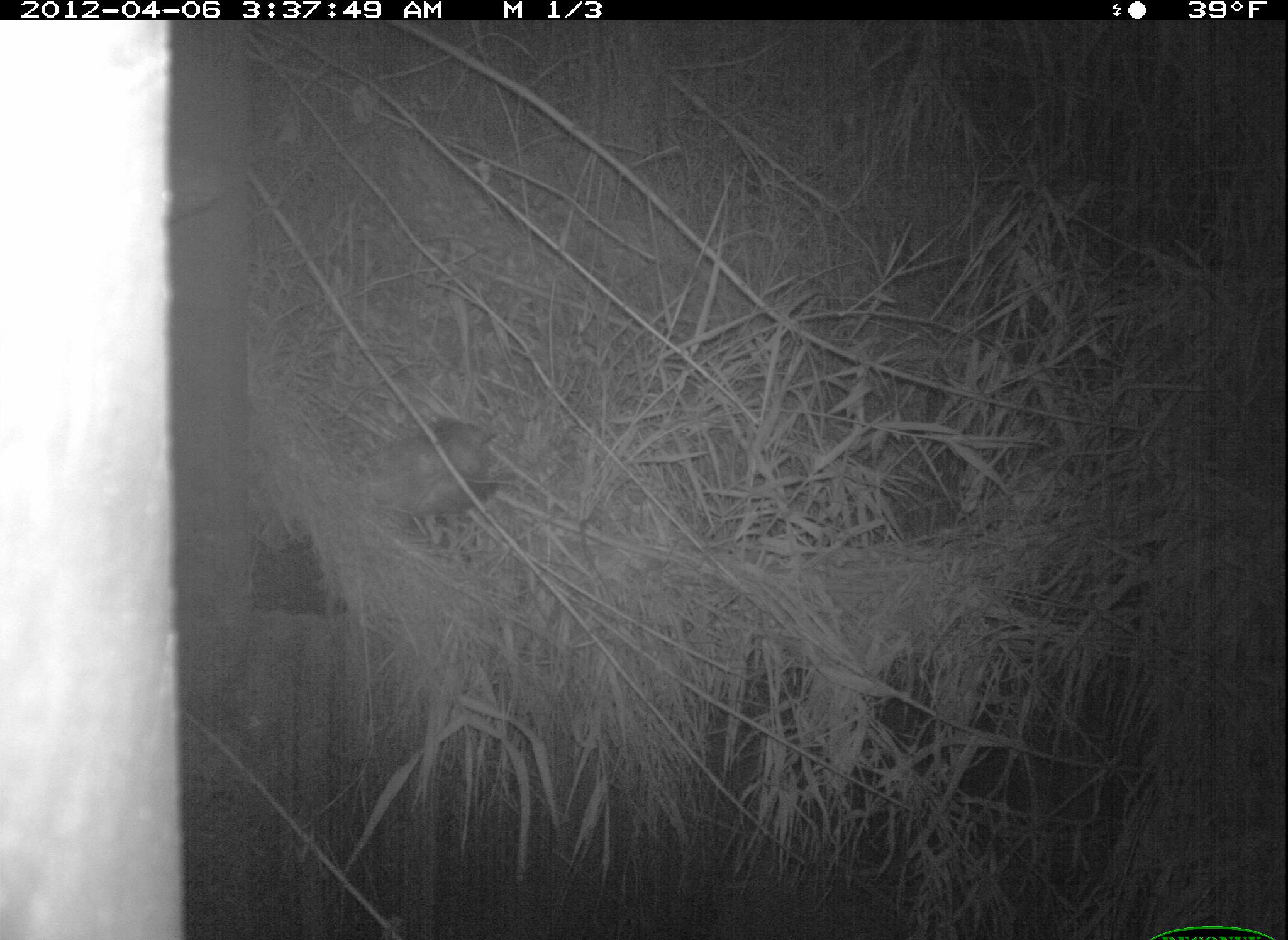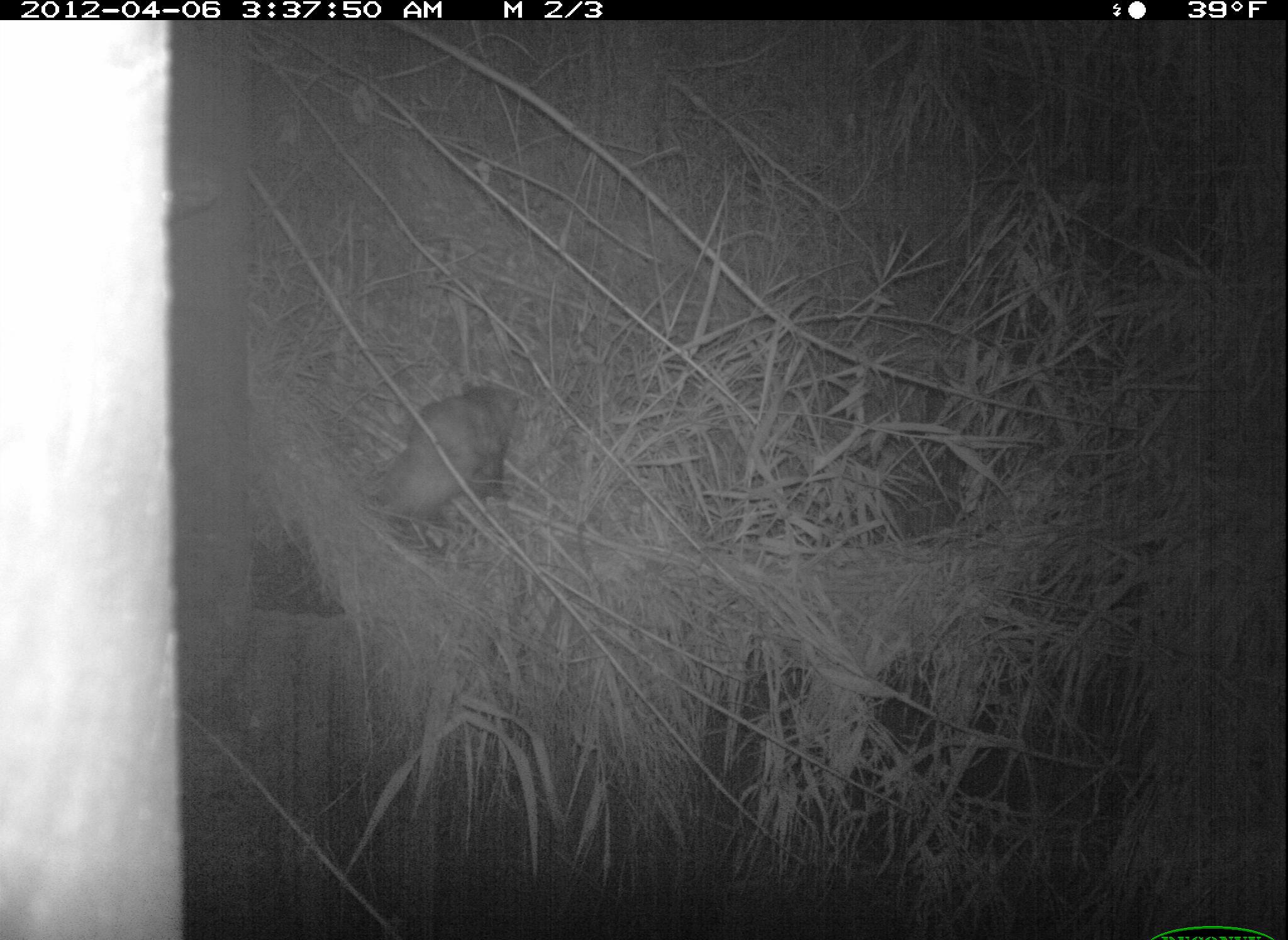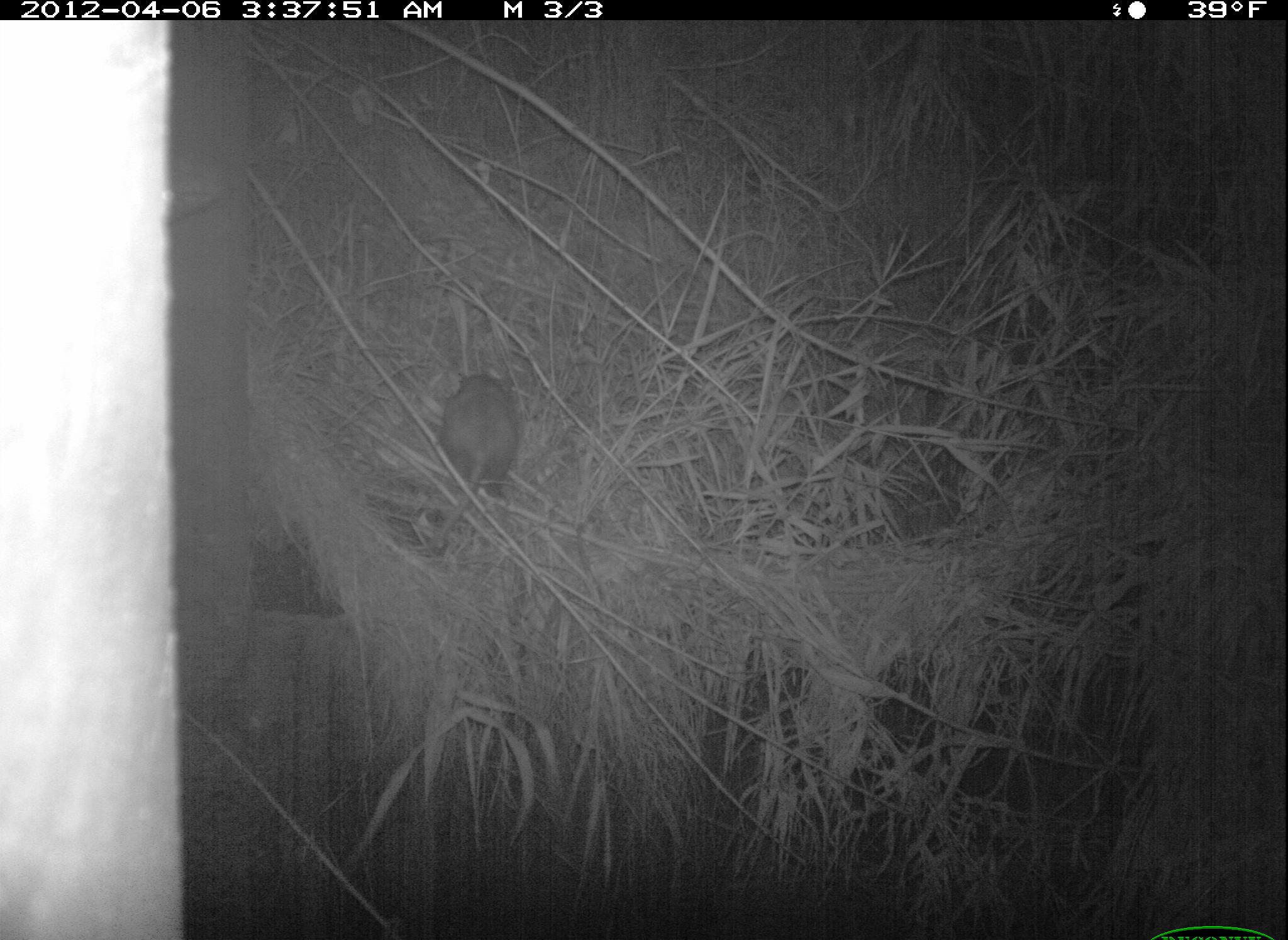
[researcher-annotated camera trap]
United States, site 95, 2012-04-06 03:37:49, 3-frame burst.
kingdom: Animalia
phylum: Chordata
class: Mammalia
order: Didelphimorphia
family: Didelphidae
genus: Didelphis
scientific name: Didelphis virginiana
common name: virginia opossum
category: opossum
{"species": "opossum (virginia opossum) (Didelphis virginiana)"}